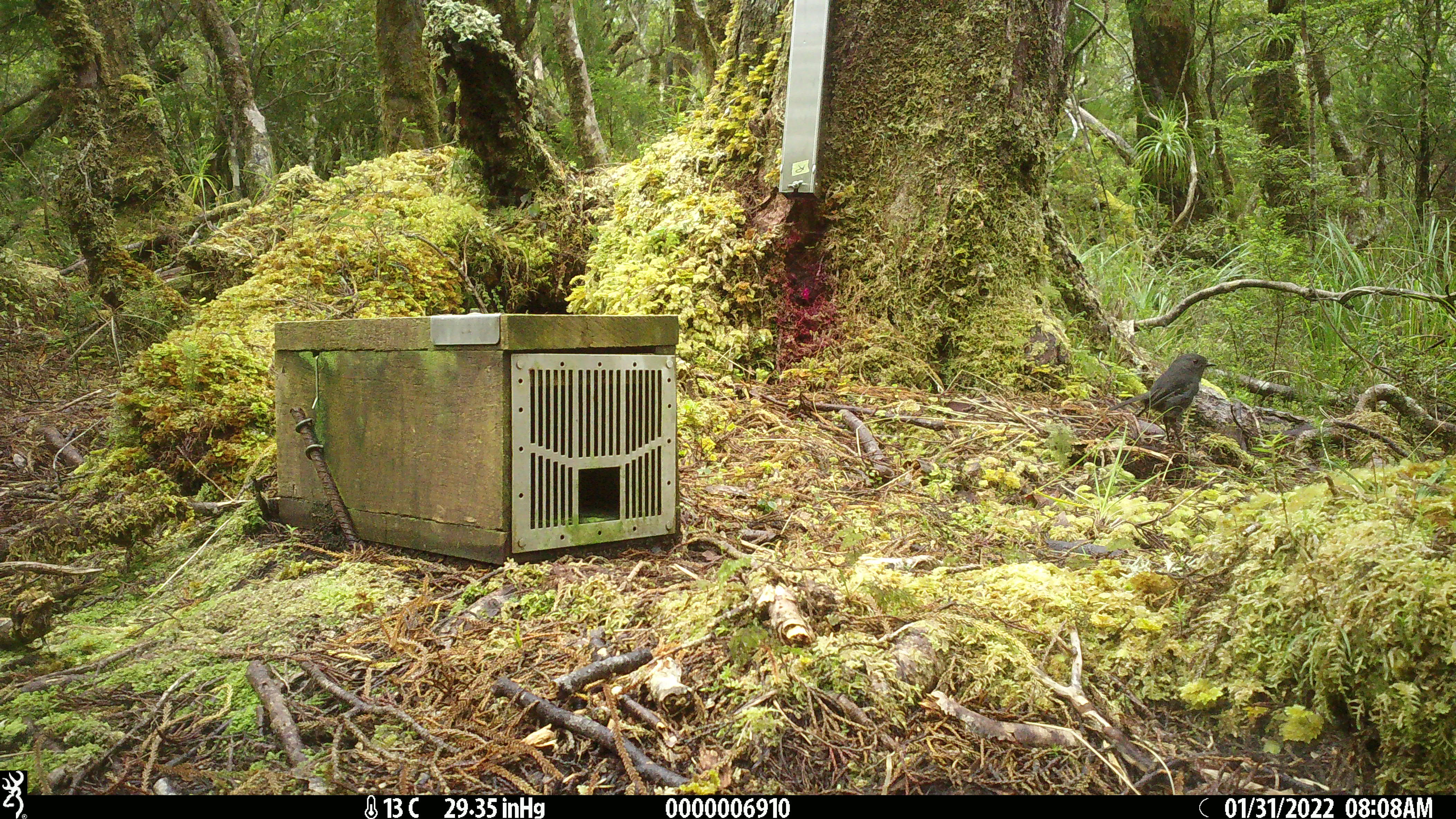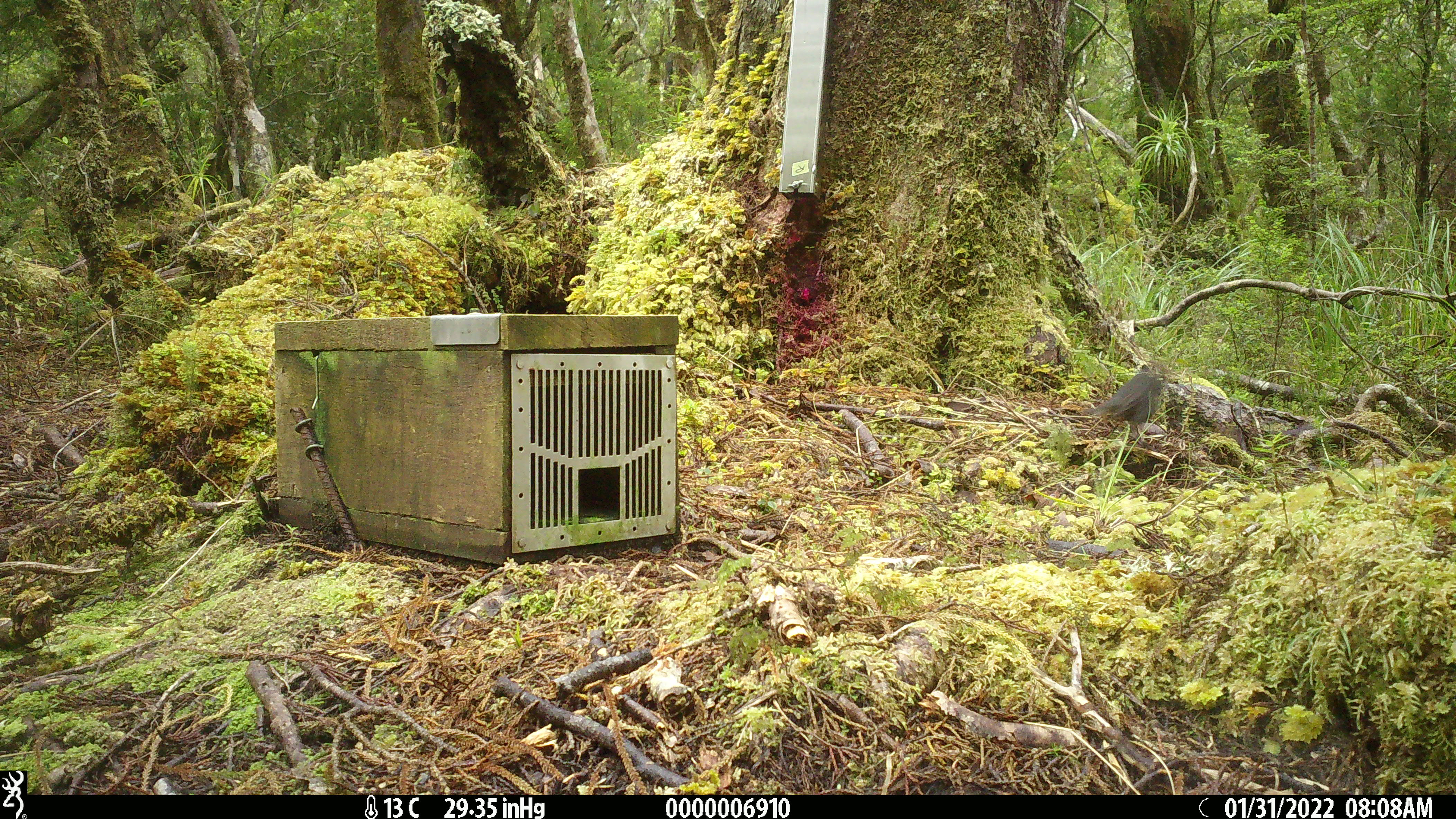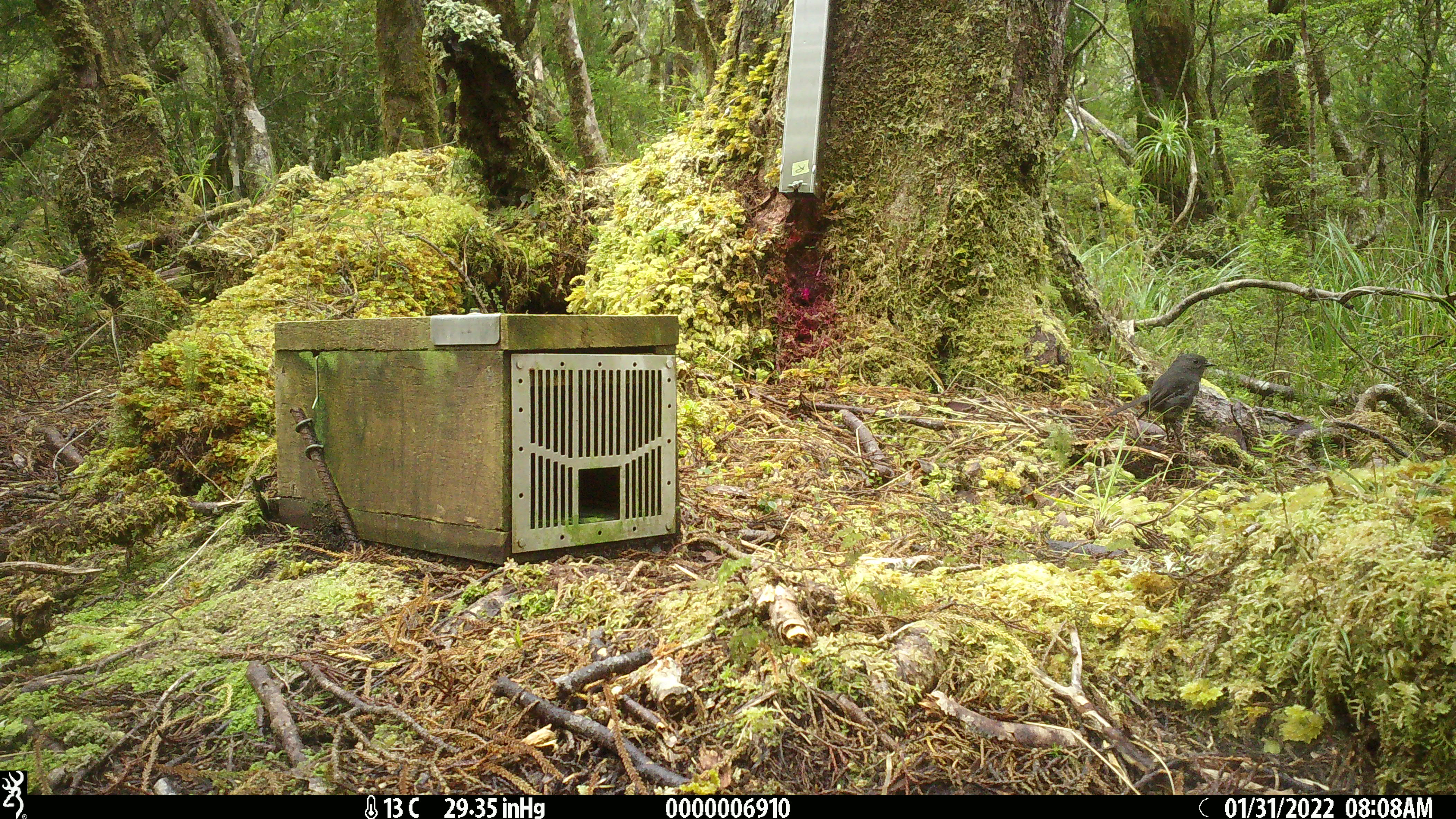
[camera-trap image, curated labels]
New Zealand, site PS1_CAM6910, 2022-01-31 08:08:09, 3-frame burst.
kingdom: Animalia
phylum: Chordata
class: Aves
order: Passeriformes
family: Petroicidae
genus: Petroica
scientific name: Petroica australis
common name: new zealand robin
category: robin